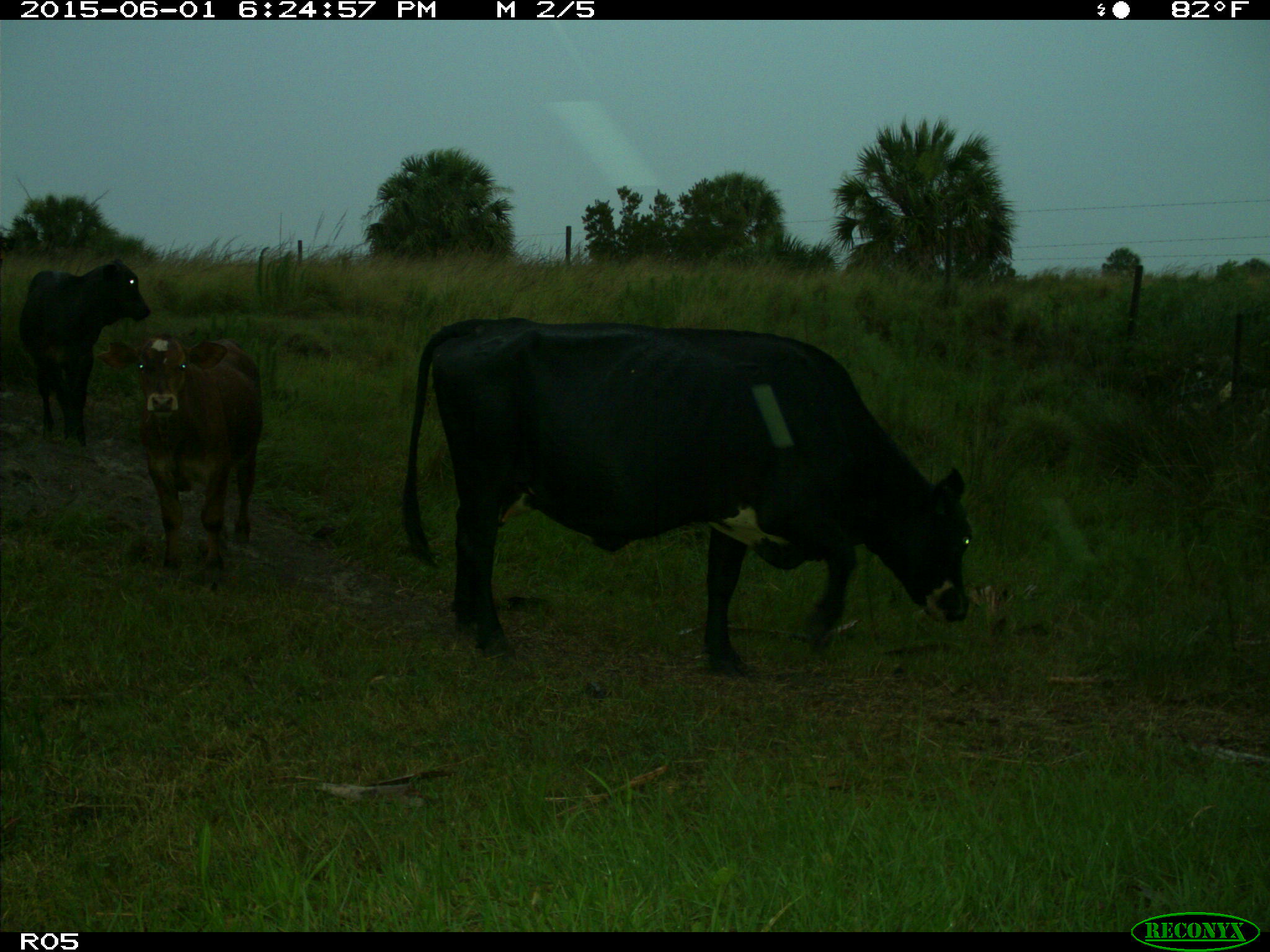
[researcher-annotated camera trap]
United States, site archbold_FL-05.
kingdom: Animalia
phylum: Chordata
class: Mammalia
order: Artiodactyla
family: Bovidae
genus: Bos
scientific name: Bos taurus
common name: domestic cow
Bos taurus (domestic cow).